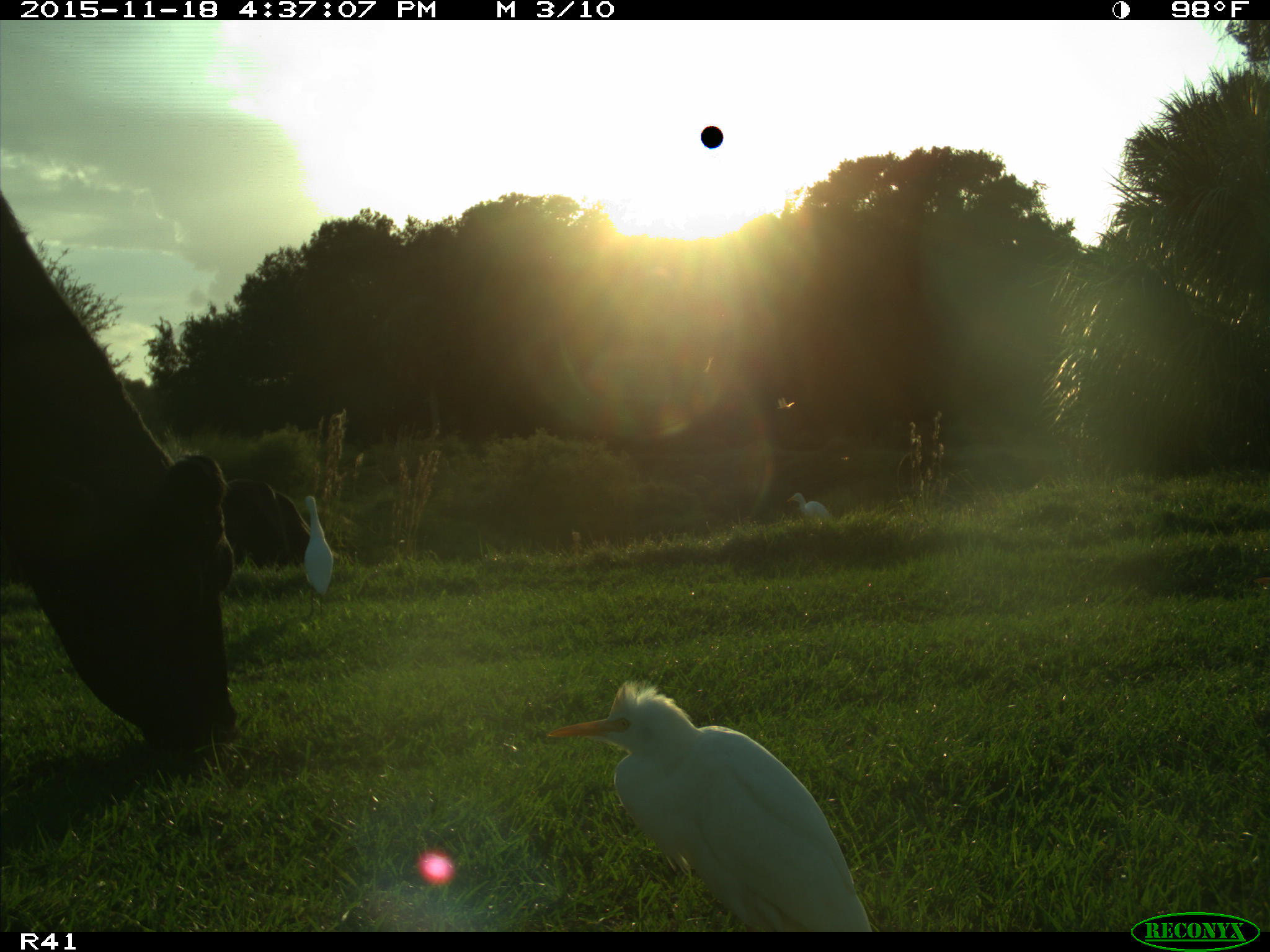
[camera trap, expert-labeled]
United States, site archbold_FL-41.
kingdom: Animalia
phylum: Chordata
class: Mammalia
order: Artiodactyla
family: Bovidae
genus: Bos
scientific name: Bos taurus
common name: domestic cow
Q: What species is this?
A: Bos taurus (domestic cow).